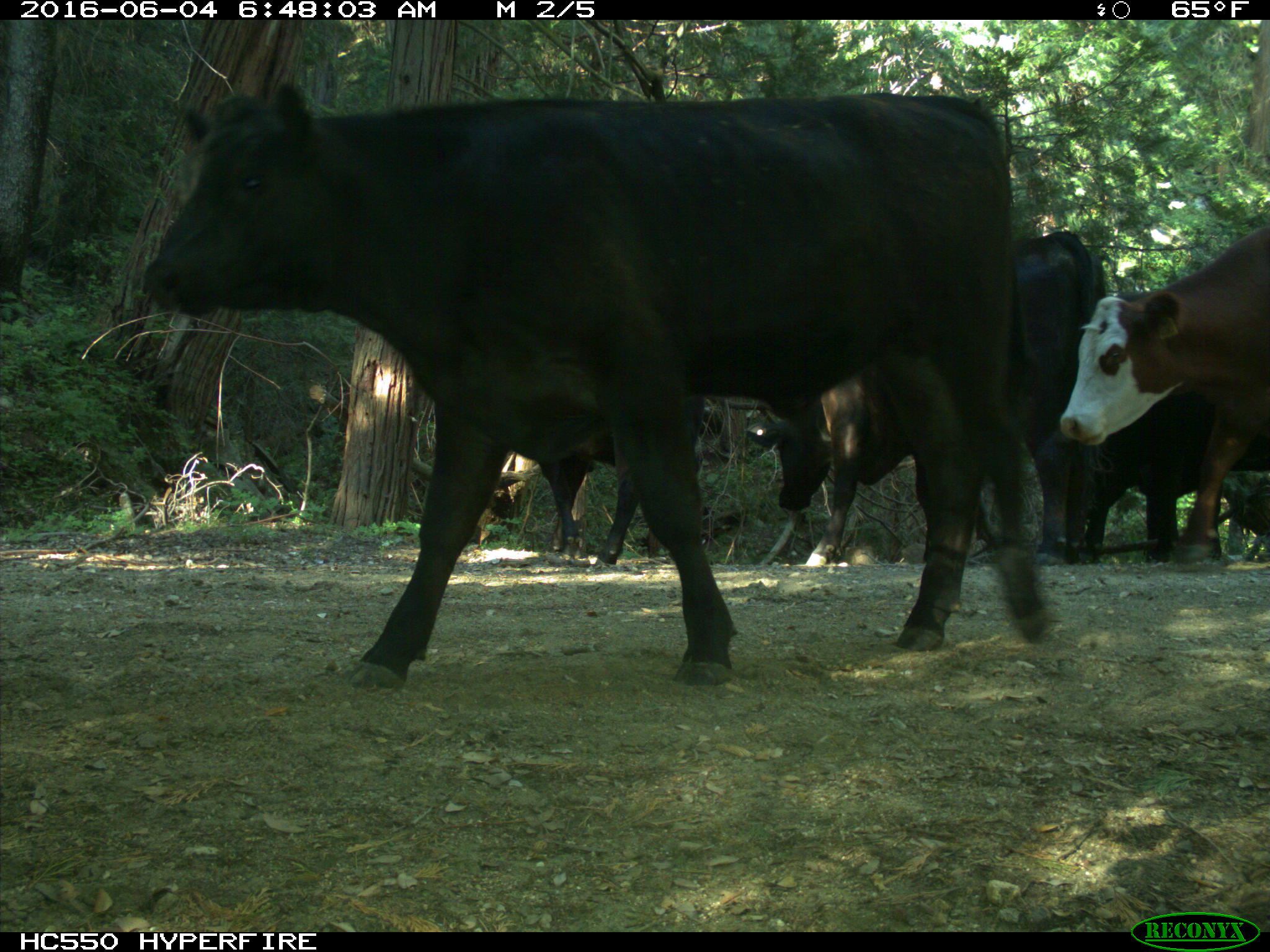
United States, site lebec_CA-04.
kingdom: Animalia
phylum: Chordata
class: Mammalia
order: Artiodactyla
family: Bovidae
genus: Bos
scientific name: Bos taurus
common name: domestic cow